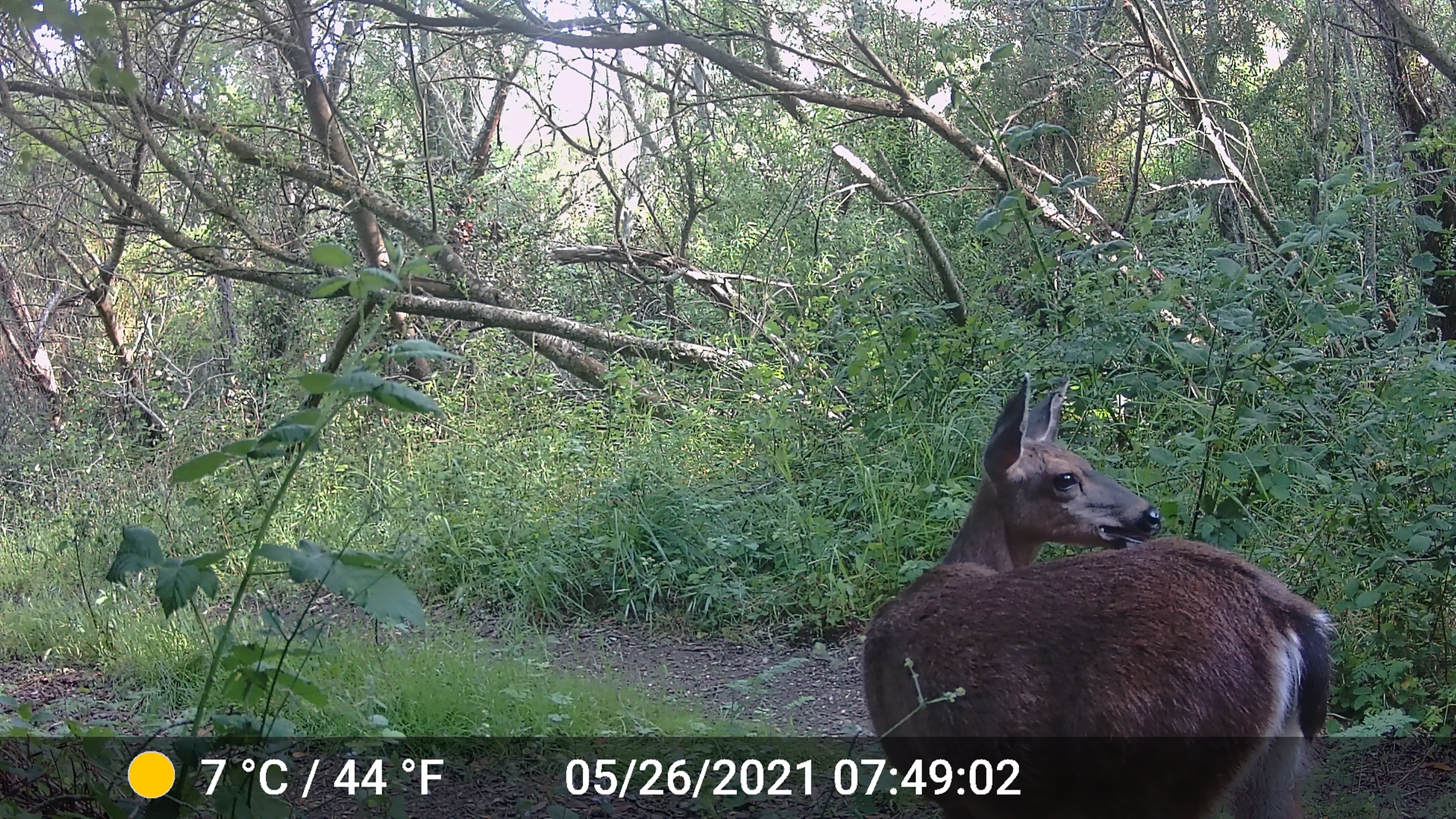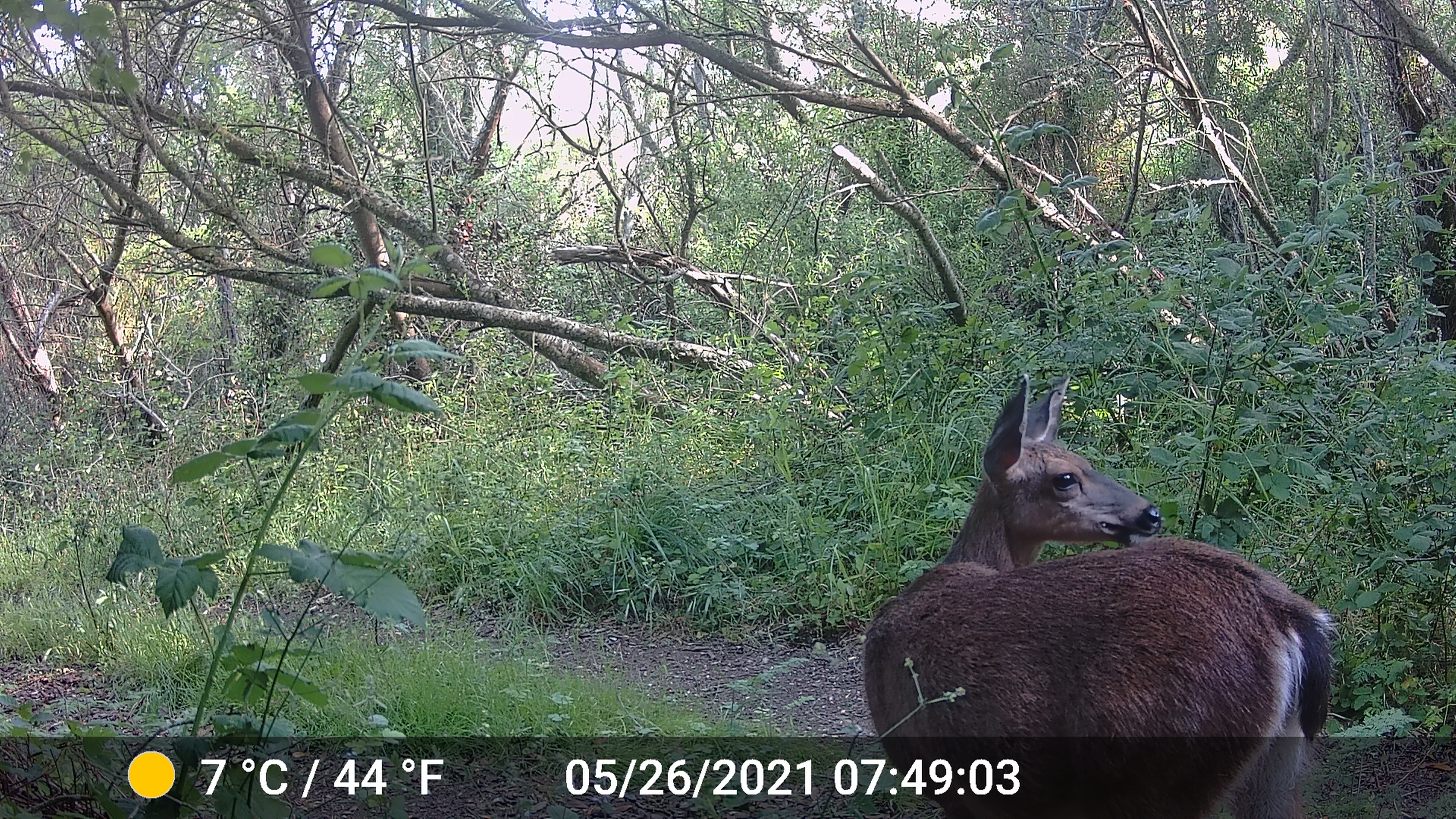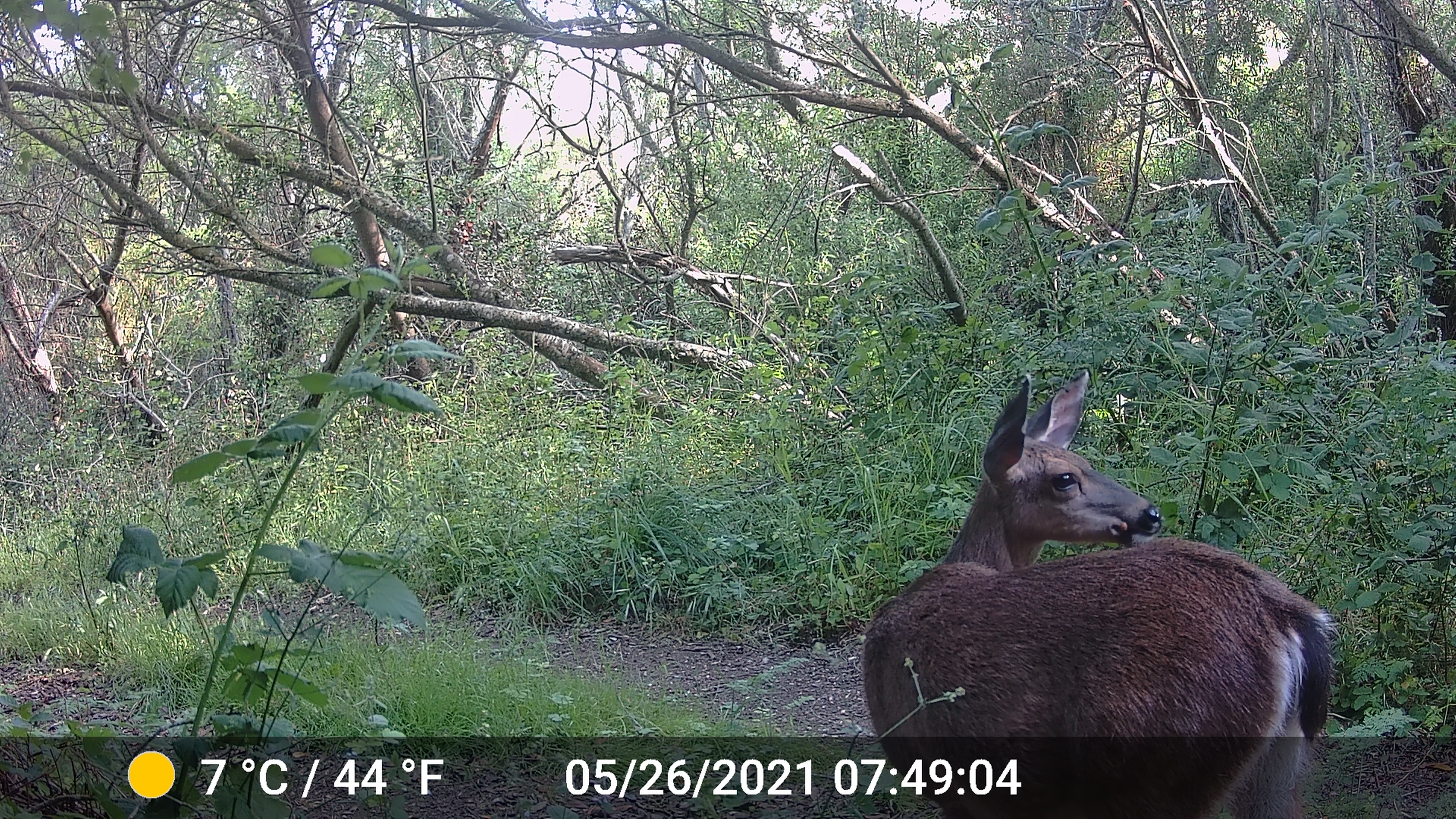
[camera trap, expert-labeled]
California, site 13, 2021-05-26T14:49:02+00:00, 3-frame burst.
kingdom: Animalia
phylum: Chordata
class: Mammalia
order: Artiodactyla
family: Cervidae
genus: Odocoileus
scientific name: Odocoileus hemionus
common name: mule deer